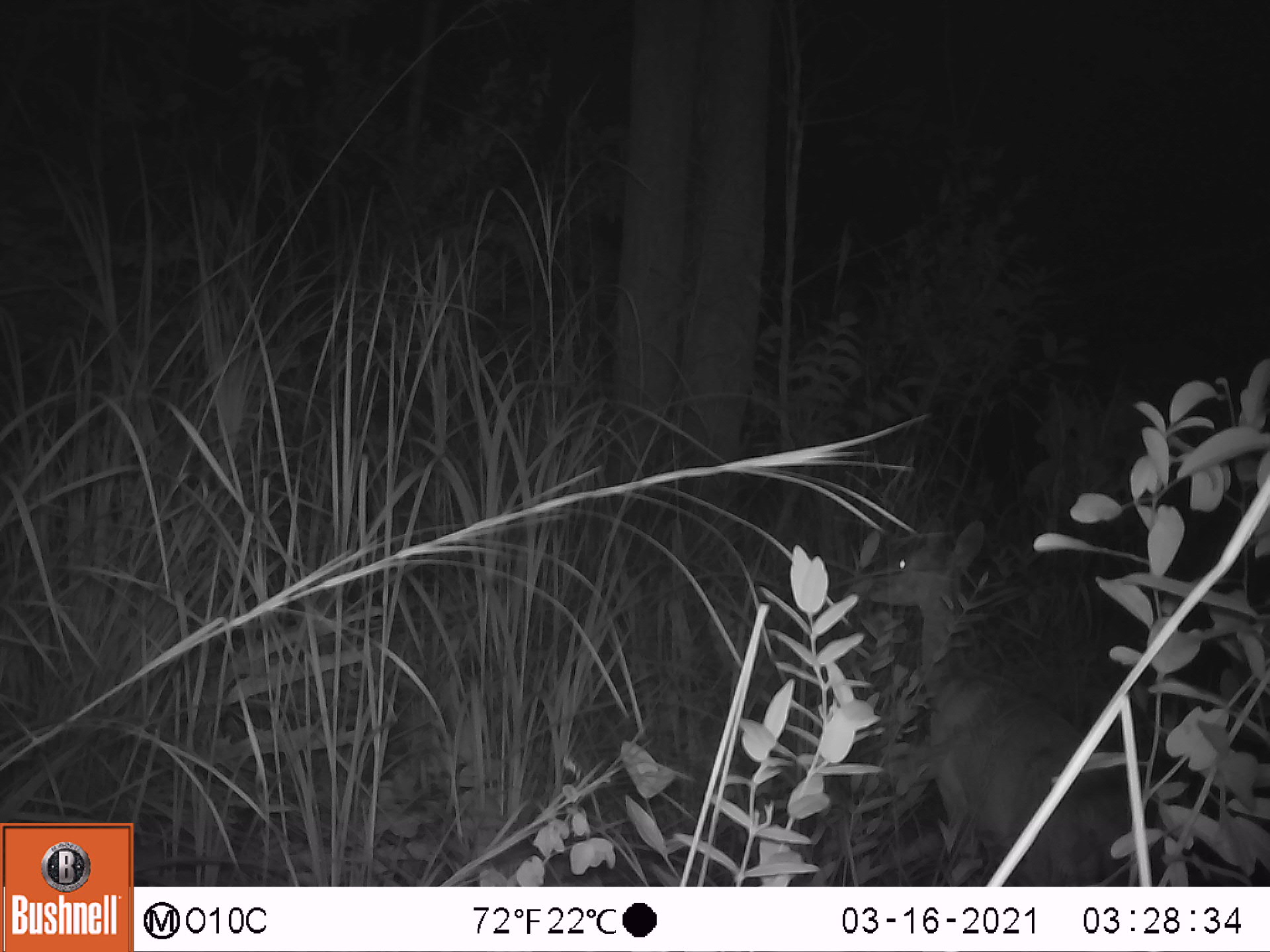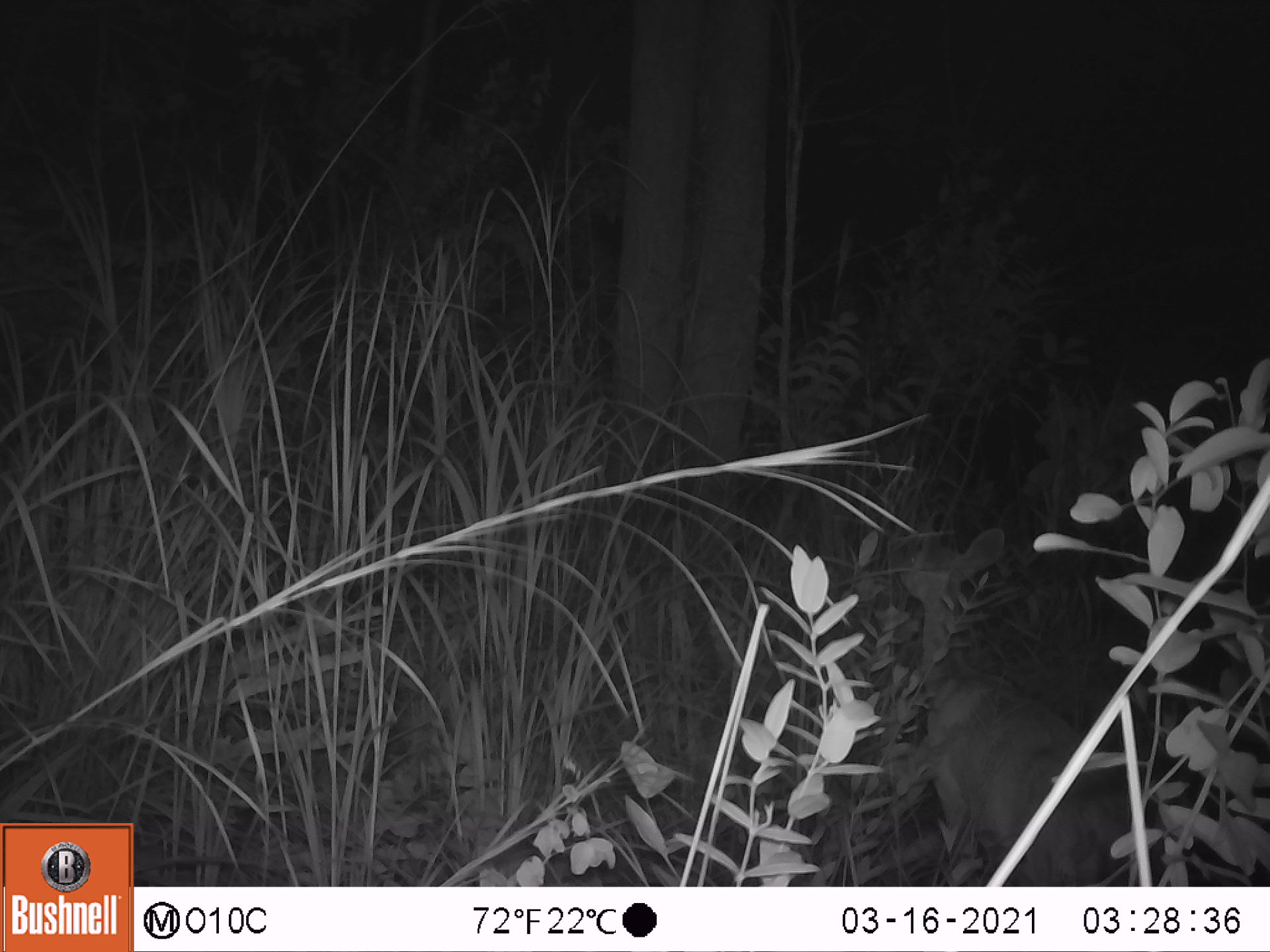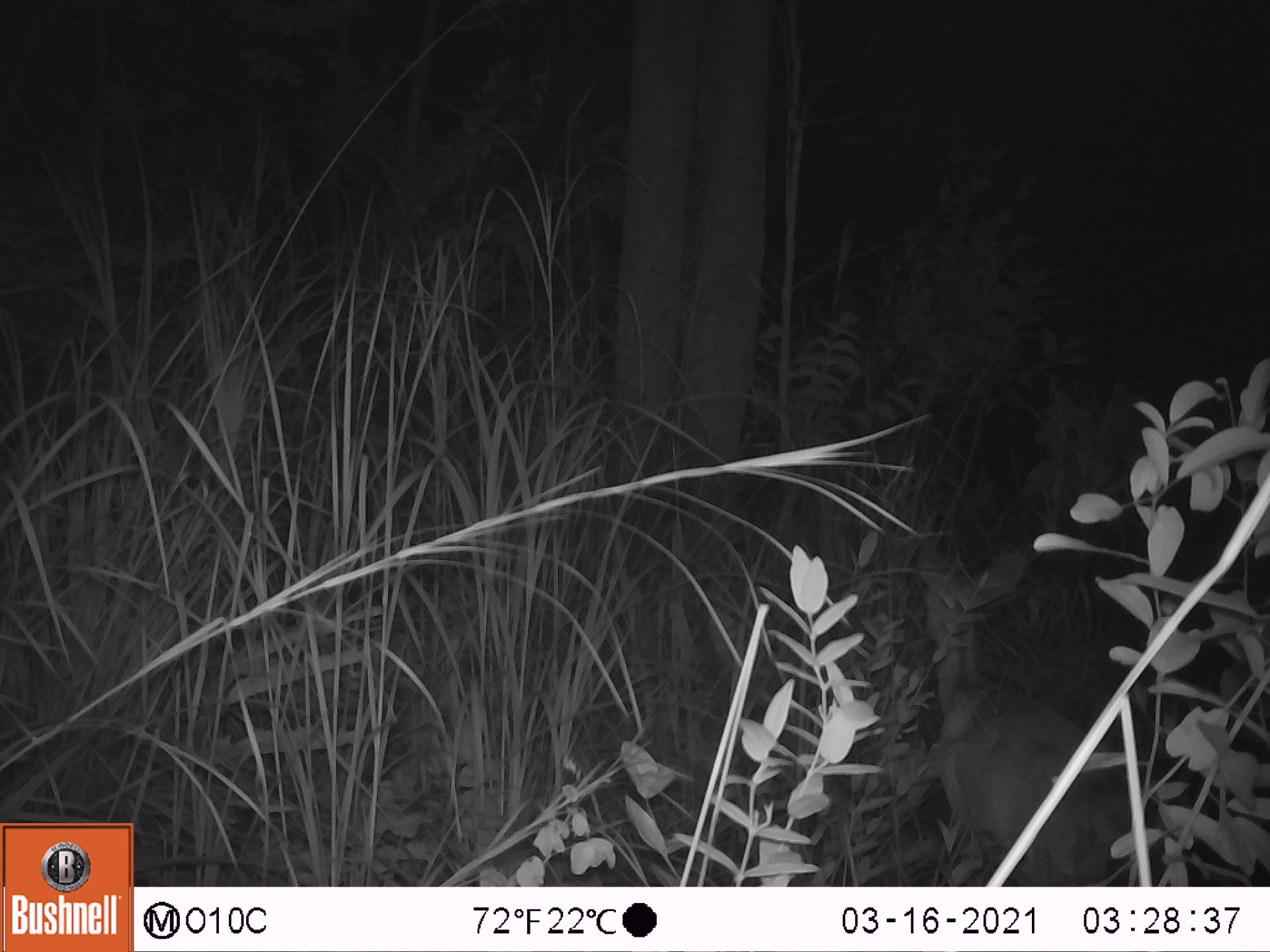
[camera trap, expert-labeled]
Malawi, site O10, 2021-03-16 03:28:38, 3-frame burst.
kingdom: Animalia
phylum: Chordata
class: Mammalia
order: Artiodactyla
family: Bovidae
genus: Tragelaphus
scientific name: Tragelaphus sylvaticus sylvaticus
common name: cape bushbuck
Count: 1.